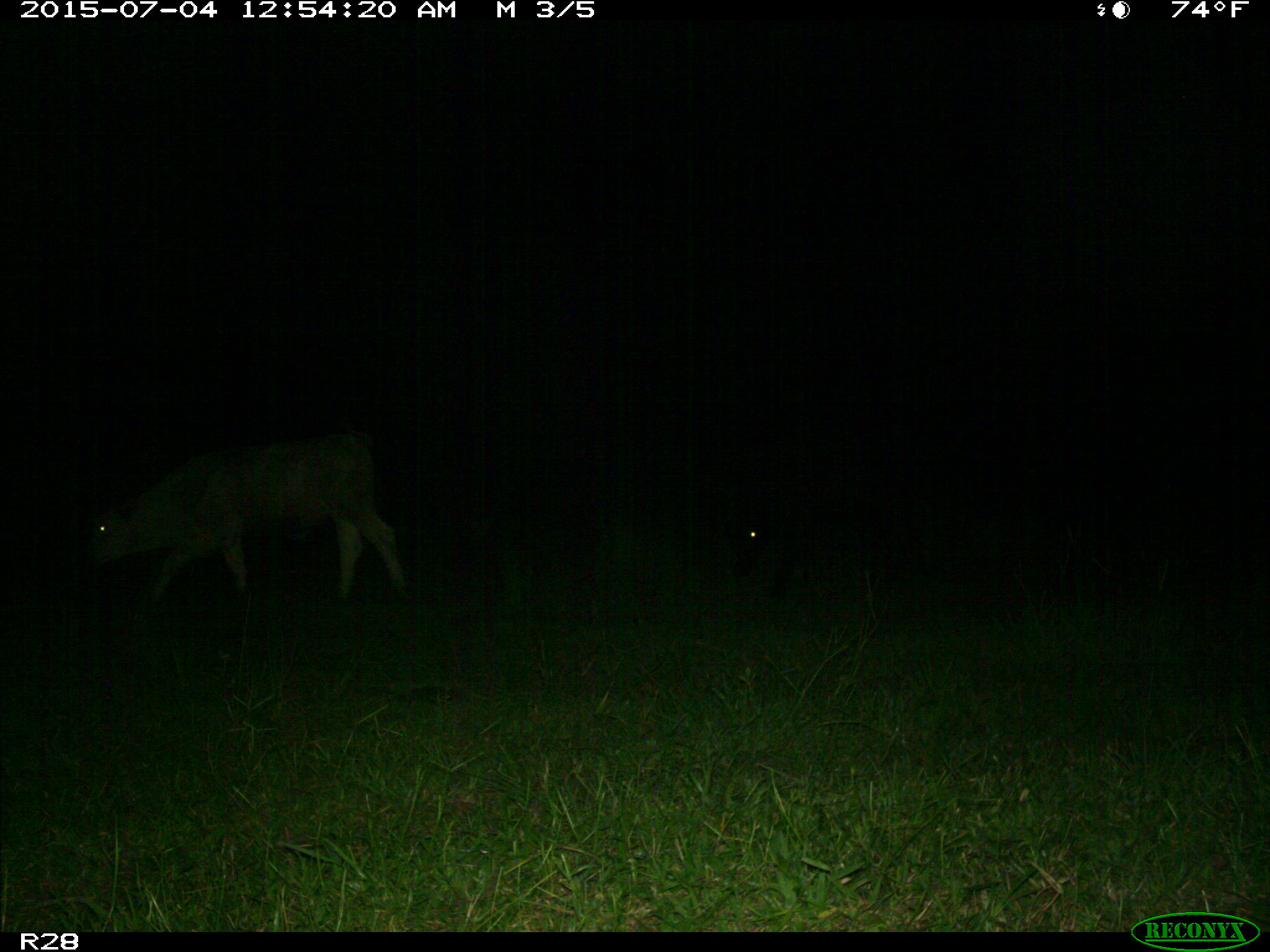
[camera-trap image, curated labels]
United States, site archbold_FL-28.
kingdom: Animalia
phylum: Chordata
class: Mammalia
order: Artiodactyla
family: Bovidae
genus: Bos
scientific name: Bos taurus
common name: domestic cow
Bos taurus (domestic cow).